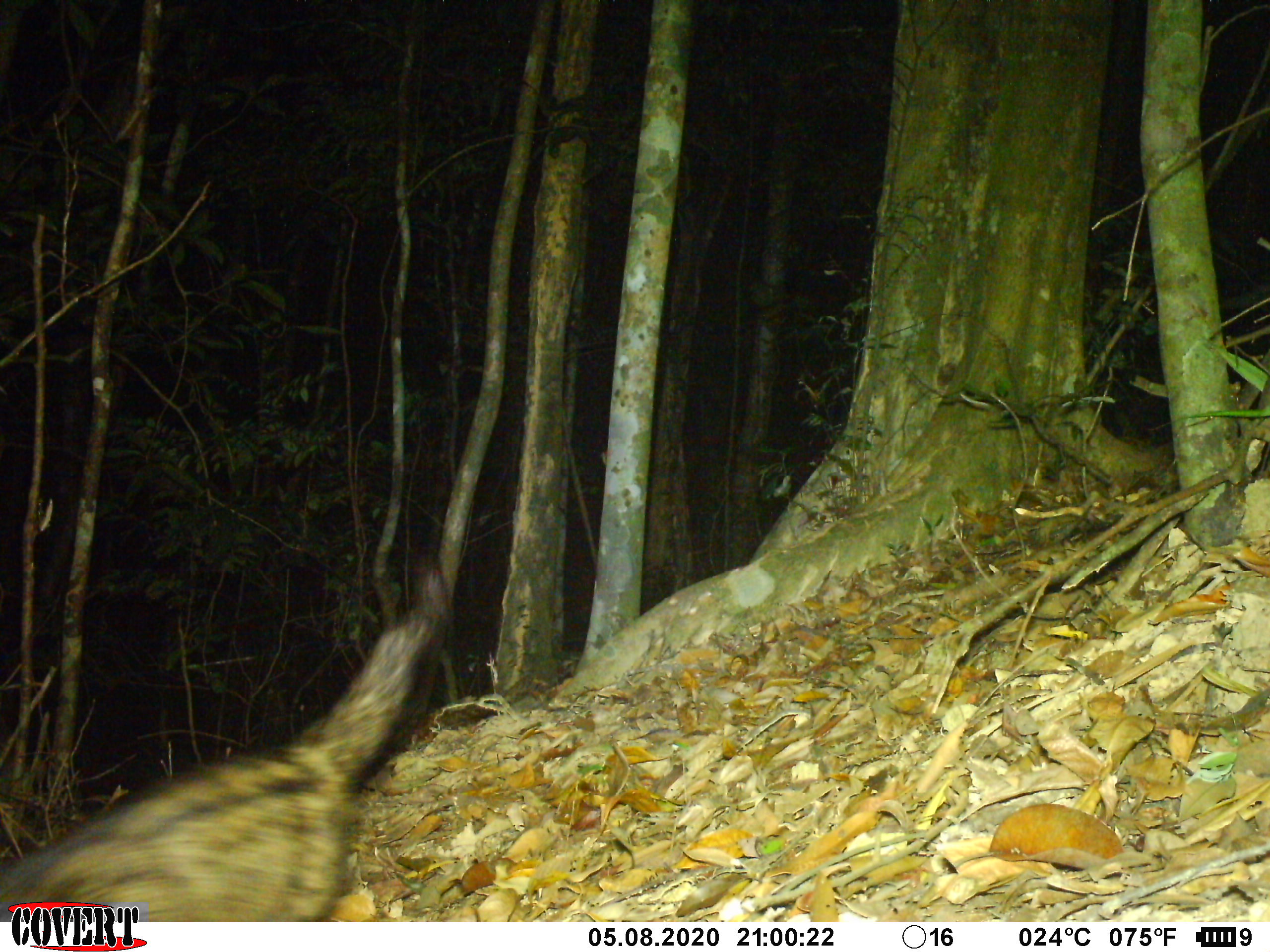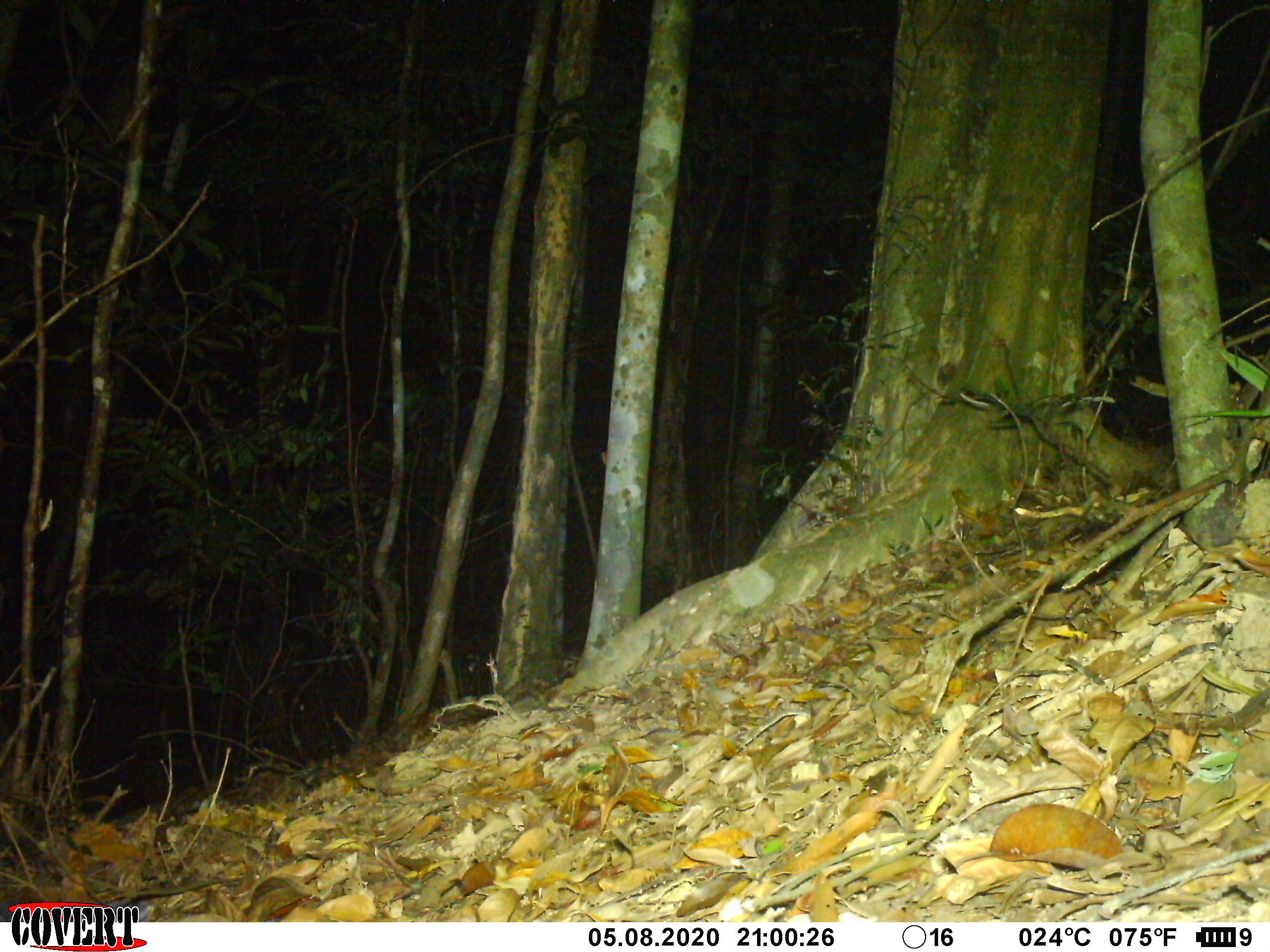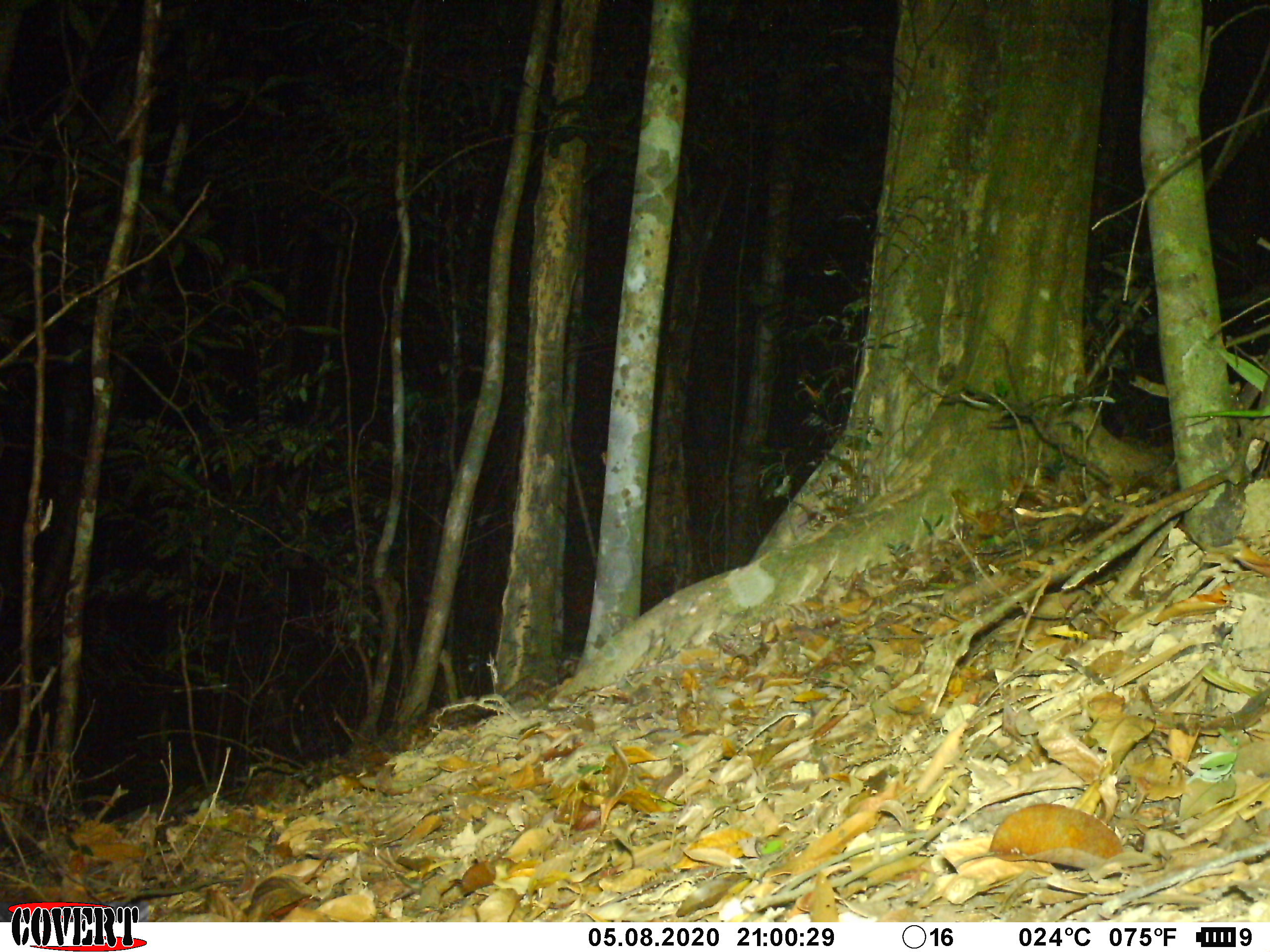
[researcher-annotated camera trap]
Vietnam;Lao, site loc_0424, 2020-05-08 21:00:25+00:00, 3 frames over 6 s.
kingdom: Animalia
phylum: Chordata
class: Mammalia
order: Carnivora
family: Viverridae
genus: Paradoxurus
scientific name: Paradoxurus hermaphroditus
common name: common palm civet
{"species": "common palm civet (Paradoxurus hermaphroditus)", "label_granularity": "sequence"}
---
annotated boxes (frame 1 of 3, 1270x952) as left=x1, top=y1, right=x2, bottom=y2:
common palm civet: left=0, top=557, right=449, bottom=922